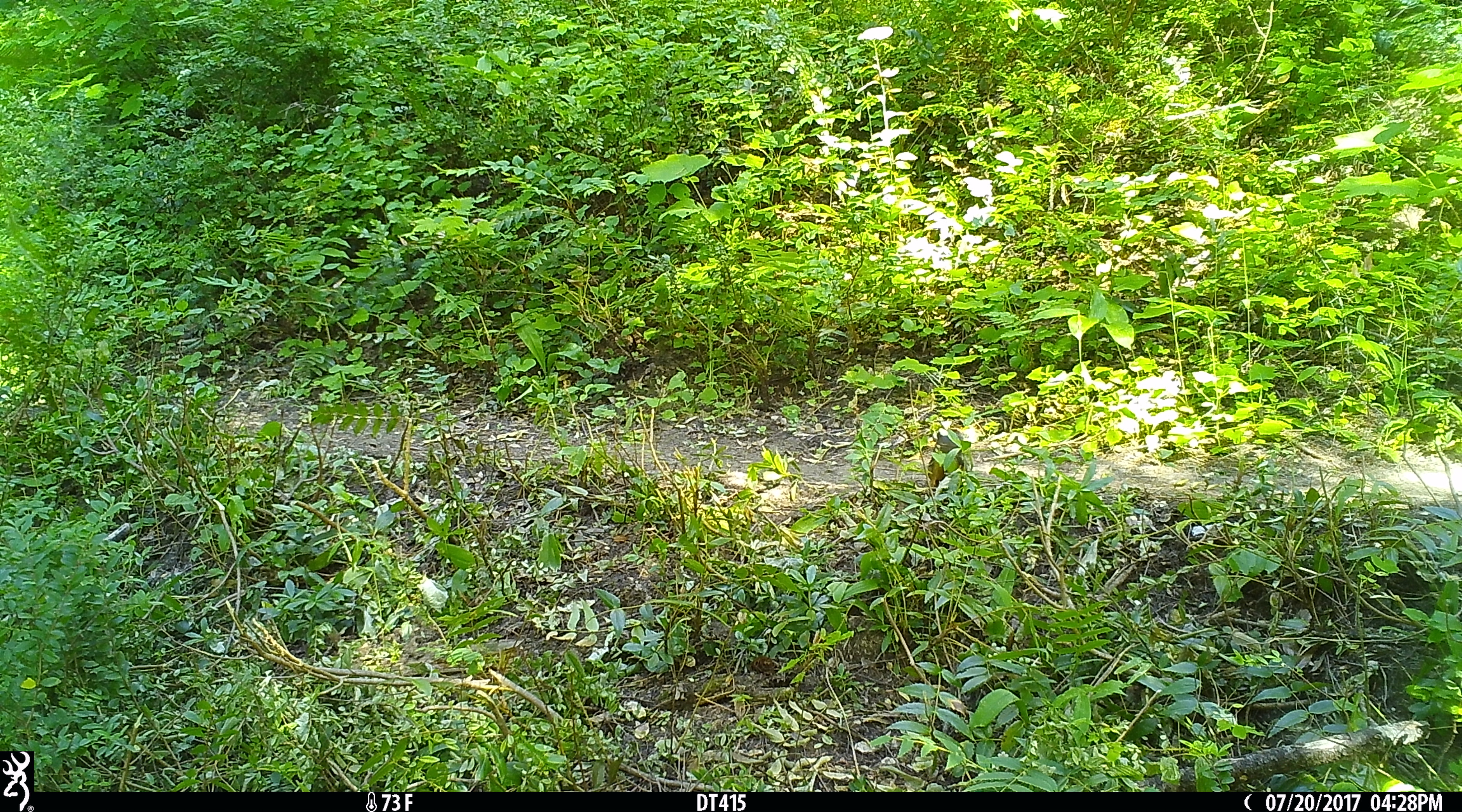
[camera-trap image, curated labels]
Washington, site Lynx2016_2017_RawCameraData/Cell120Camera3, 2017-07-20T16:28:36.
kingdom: Animalia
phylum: Chordata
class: Mammalia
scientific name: Mammalia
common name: small mammal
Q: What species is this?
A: Small mammal (Mammalia).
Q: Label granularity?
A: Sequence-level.